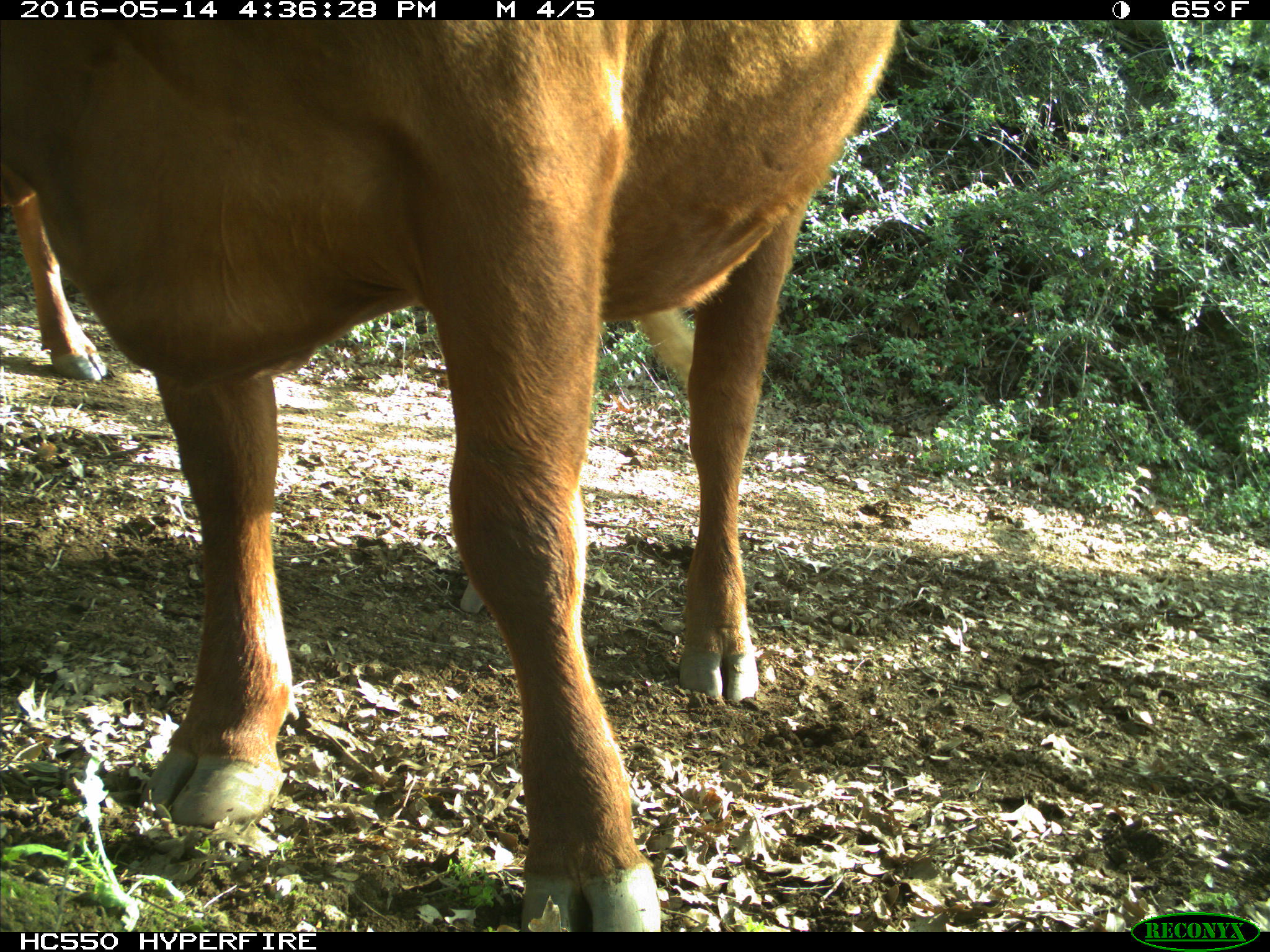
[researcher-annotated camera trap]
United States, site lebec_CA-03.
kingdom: Animalia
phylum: Chordata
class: Mammalia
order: Artiodactyla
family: Bovidae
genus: Bos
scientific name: Bos taurus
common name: domestic cow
Bos taurus (domestic cow).